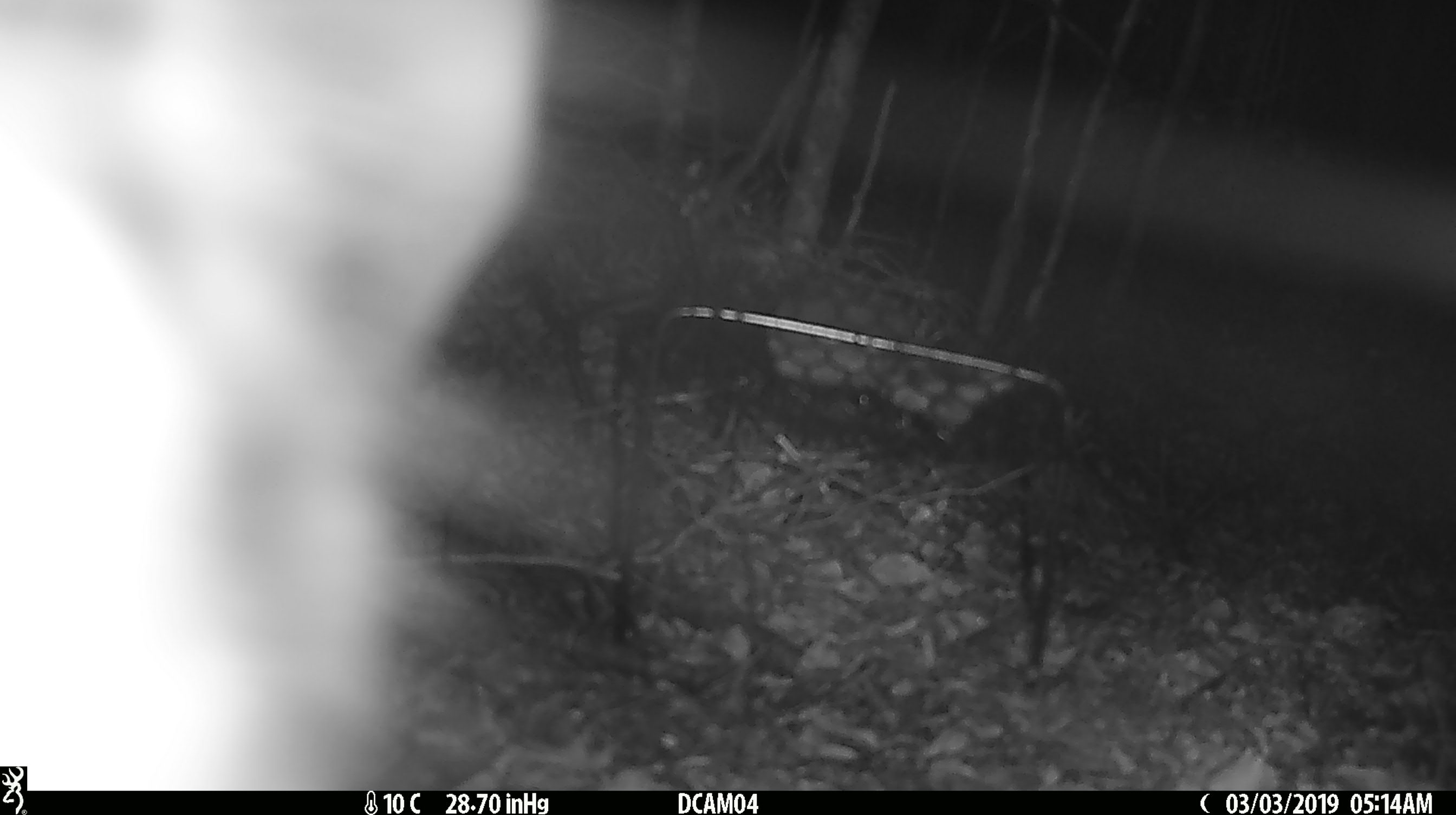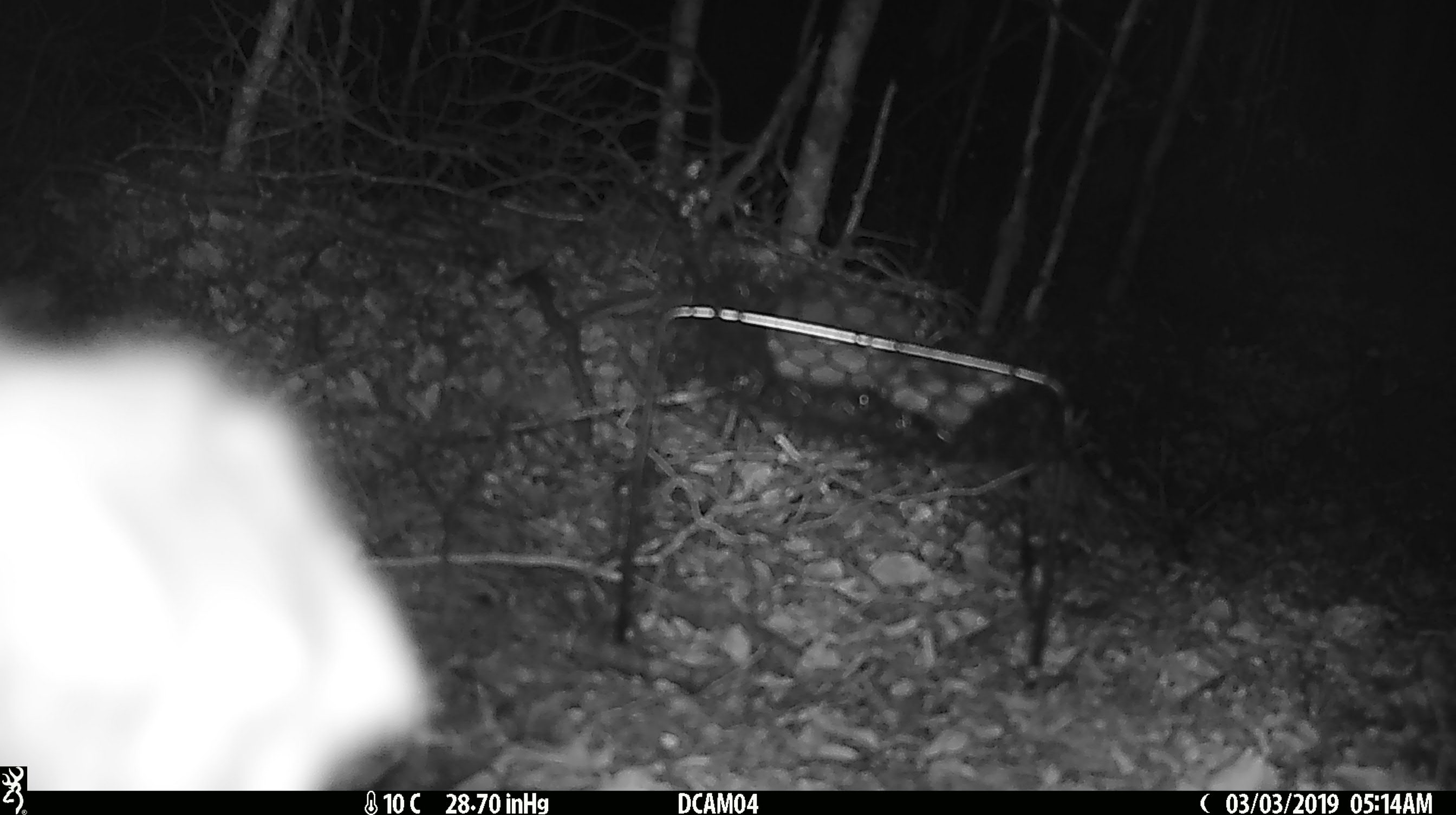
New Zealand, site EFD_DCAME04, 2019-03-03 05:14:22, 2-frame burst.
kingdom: Animalia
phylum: Chordata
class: Mammalia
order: Diprotodontia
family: Phalangeridae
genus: Trichosurus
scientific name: Trichosurus vulpecula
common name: common brushtail possum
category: possum